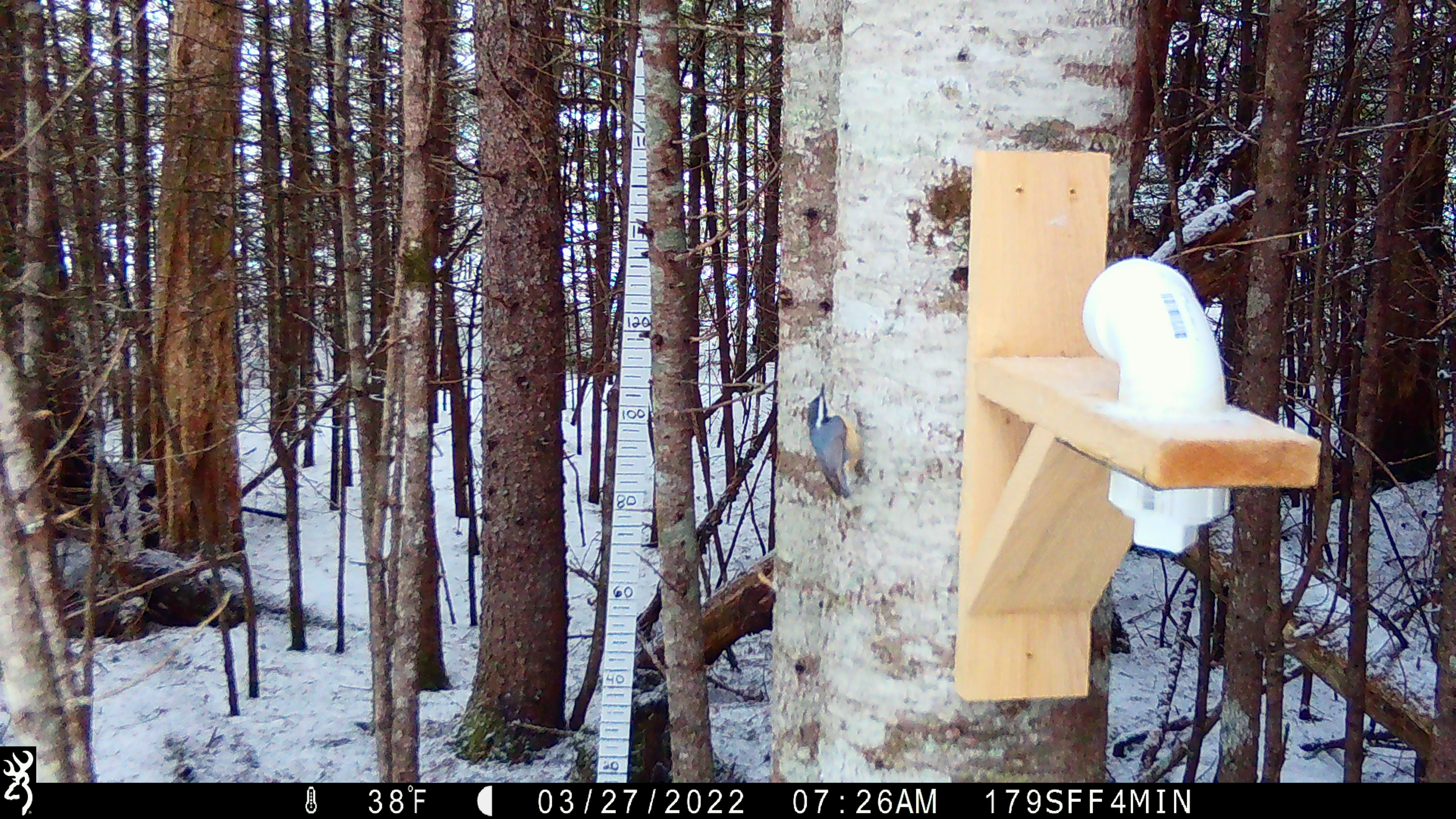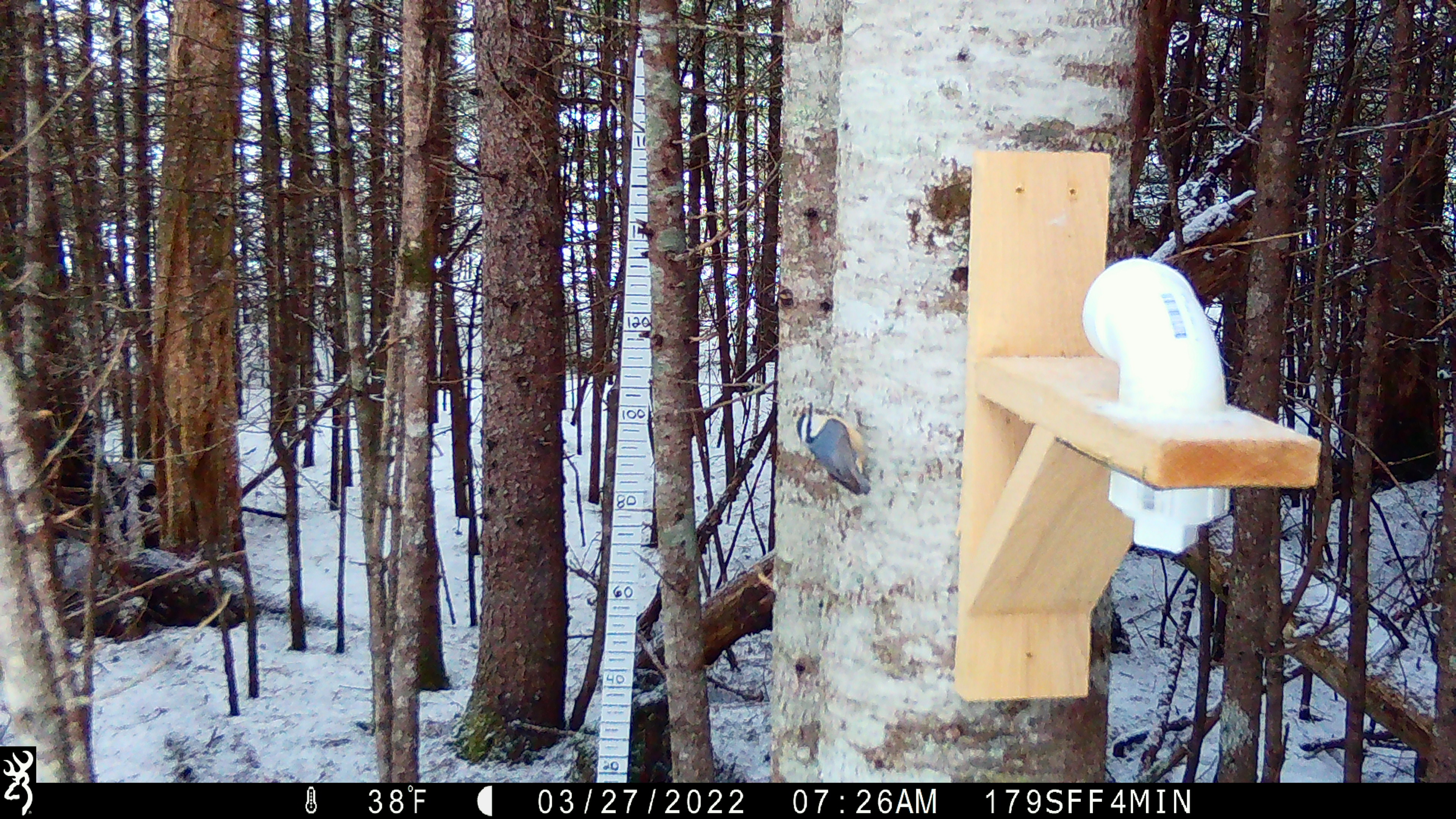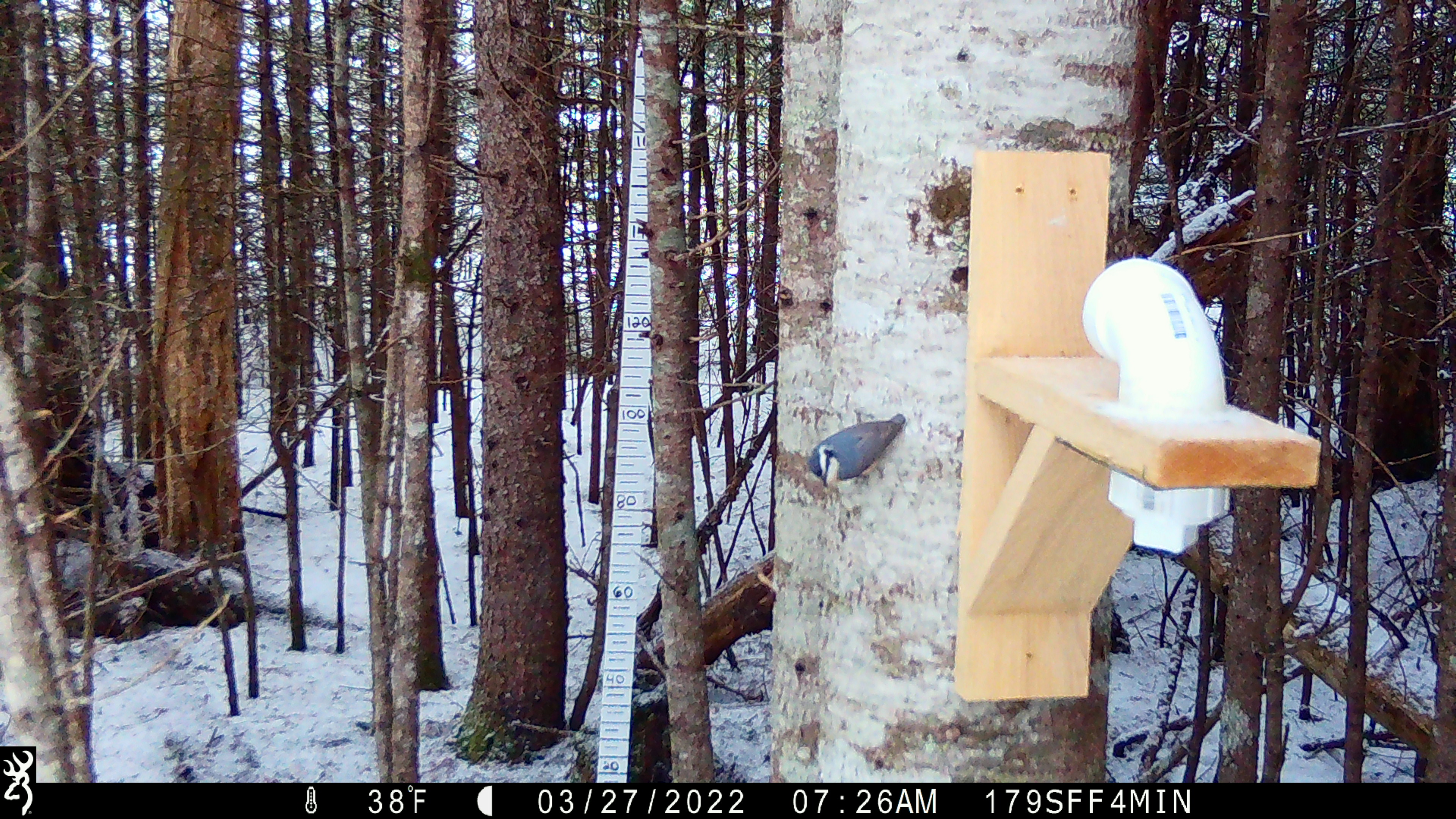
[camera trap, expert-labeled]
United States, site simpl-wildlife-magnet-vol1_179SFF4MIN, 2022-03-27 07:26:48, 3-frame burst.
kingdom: Animalia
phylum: Chordata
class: Aves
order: Passeriformes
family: Sittidae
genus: Sitta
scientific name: Sitta canadensis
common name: red-breasted nuthatch